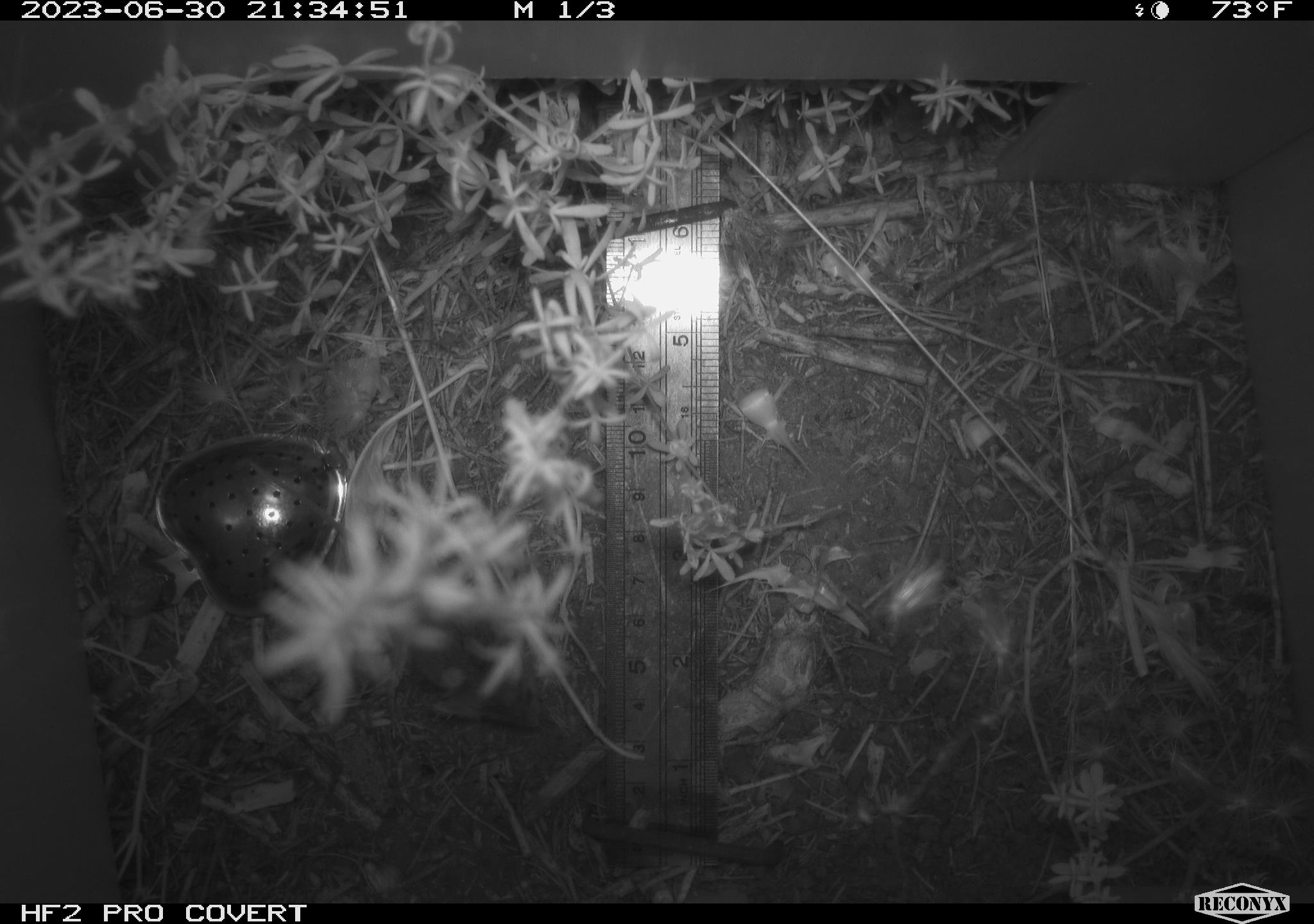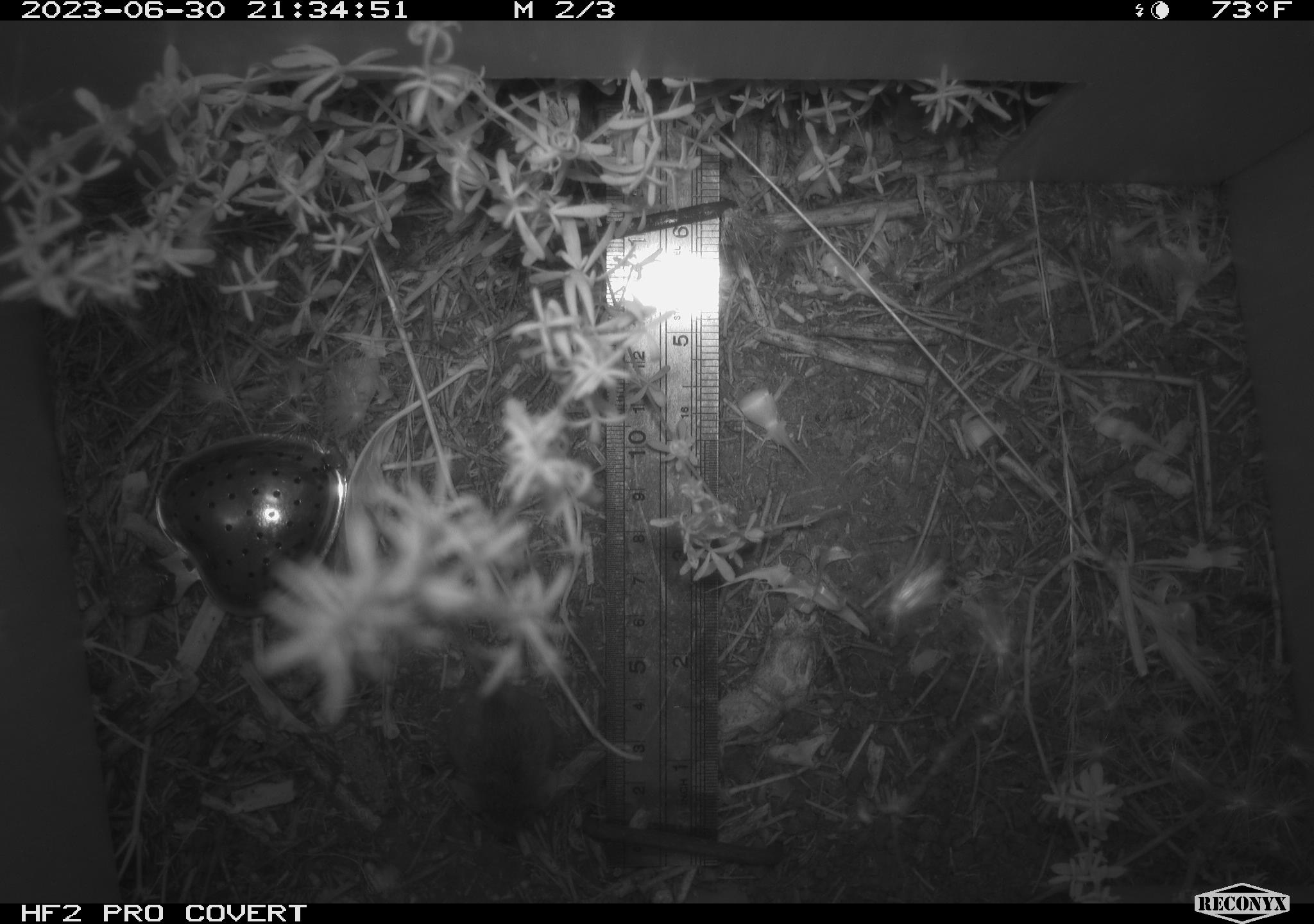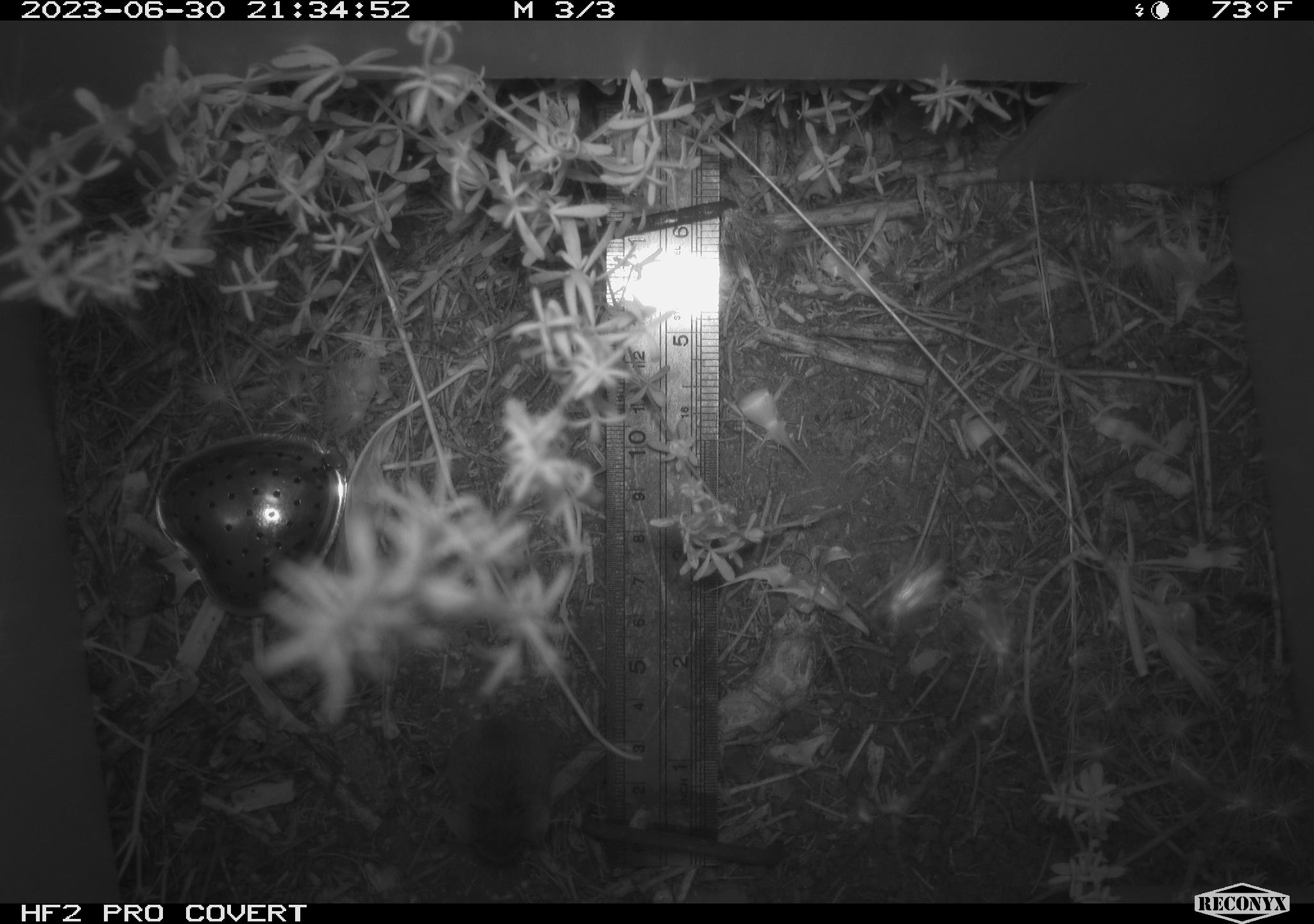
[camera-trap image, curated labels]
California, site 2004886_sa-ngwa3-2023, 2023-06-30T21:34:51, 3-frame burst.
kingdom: Animalia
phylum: Chordata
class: Mammalia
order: Rodentia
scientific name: Rodentia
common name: mouse species